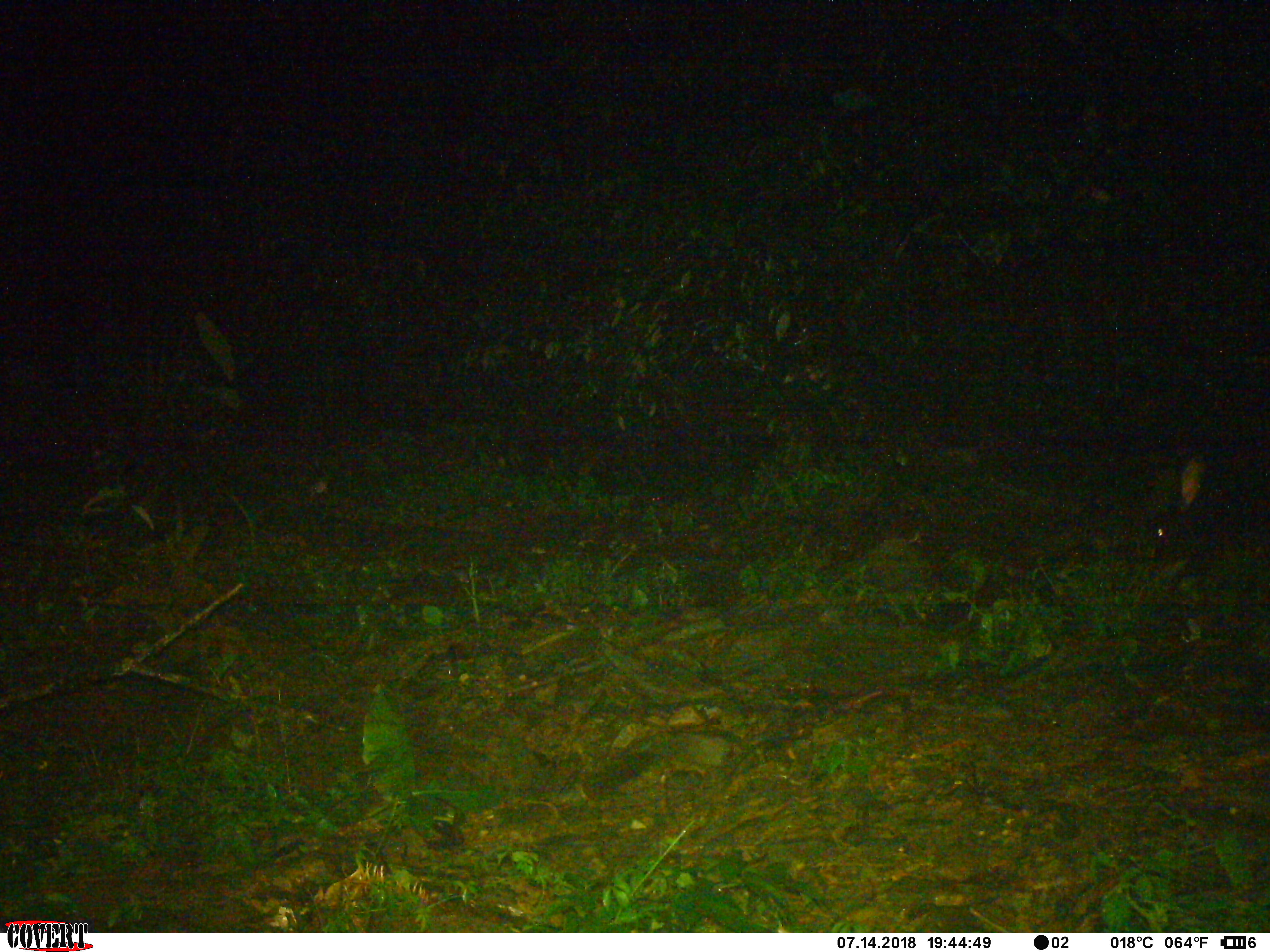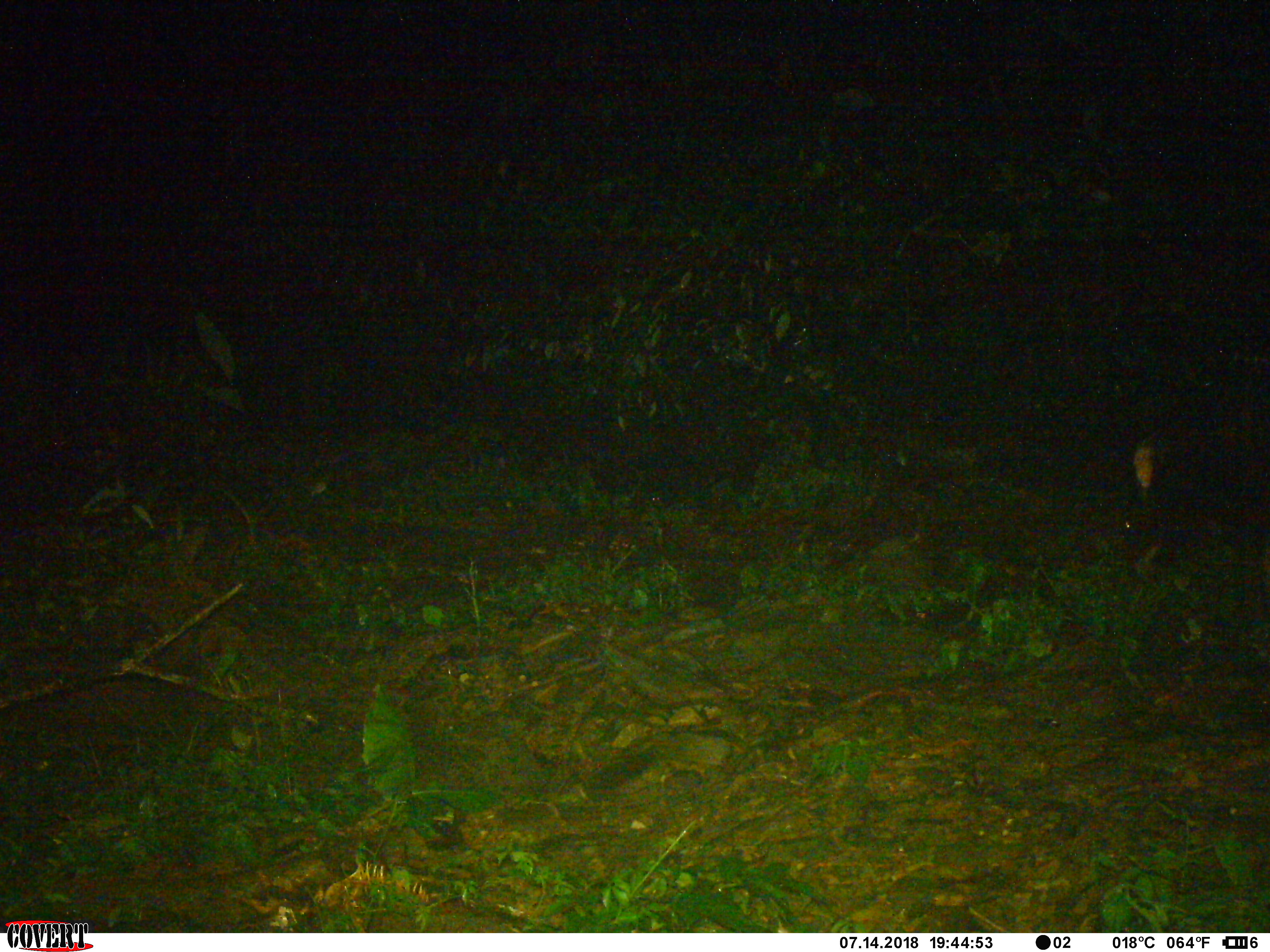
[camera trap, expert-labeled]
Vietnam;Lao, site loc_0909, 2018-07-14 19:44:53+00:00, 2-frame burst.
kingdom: Animalia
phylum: Chordata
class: Mammalia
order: Artiodactyla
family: Bovidae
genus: Capricornis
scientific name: Capricornis sumatraensis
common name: chinese serow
Chinese serow (Capricornis sumatraensis). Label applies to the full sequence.